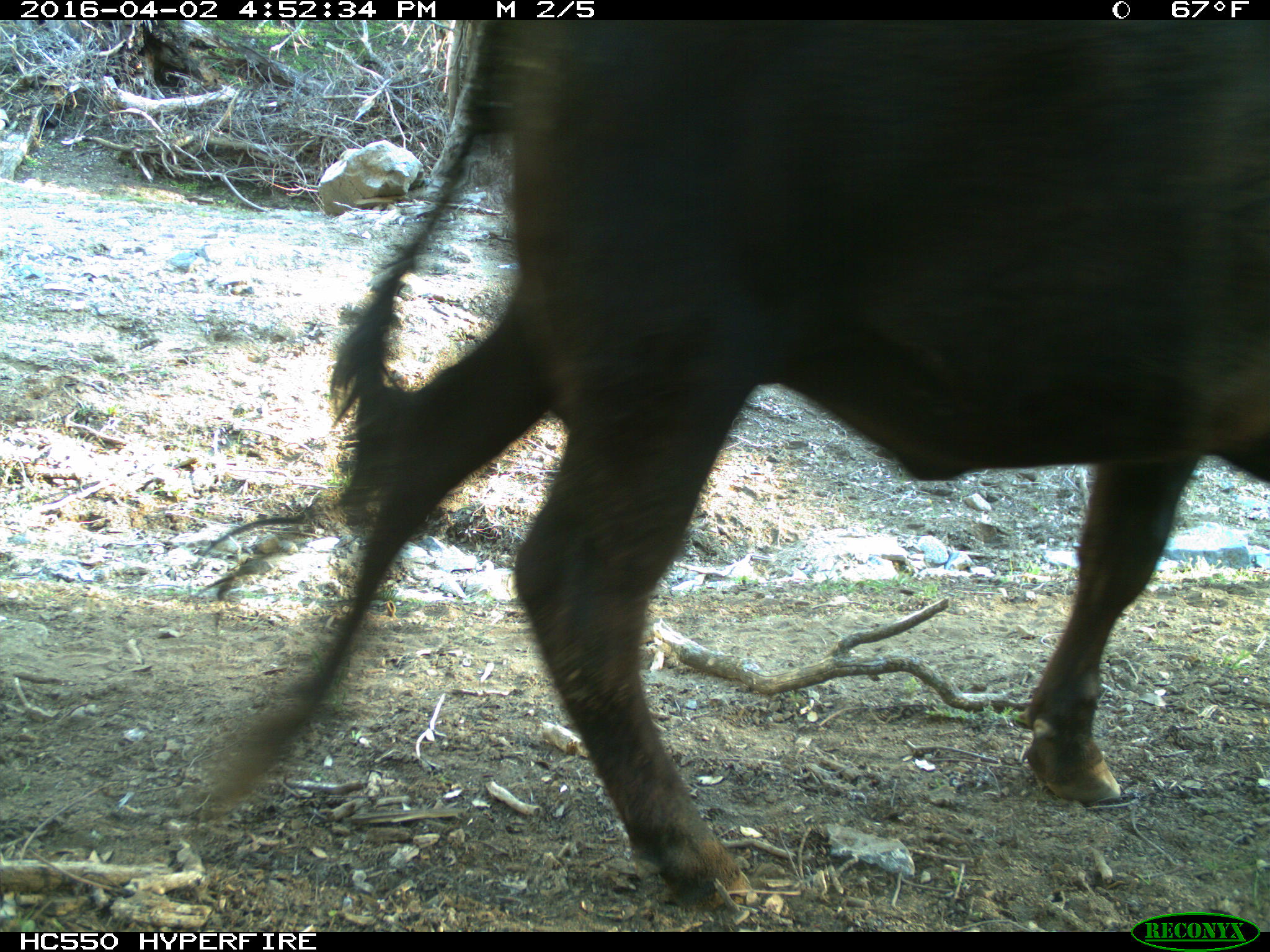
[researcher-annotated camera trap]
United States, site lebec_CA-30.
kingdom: Animalia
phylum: Chordata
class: Mammalia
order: Artiodactyla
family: Bovidae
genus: Bos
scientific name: Bos taurus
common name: domestic cow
Bos taurus (domestic cow).